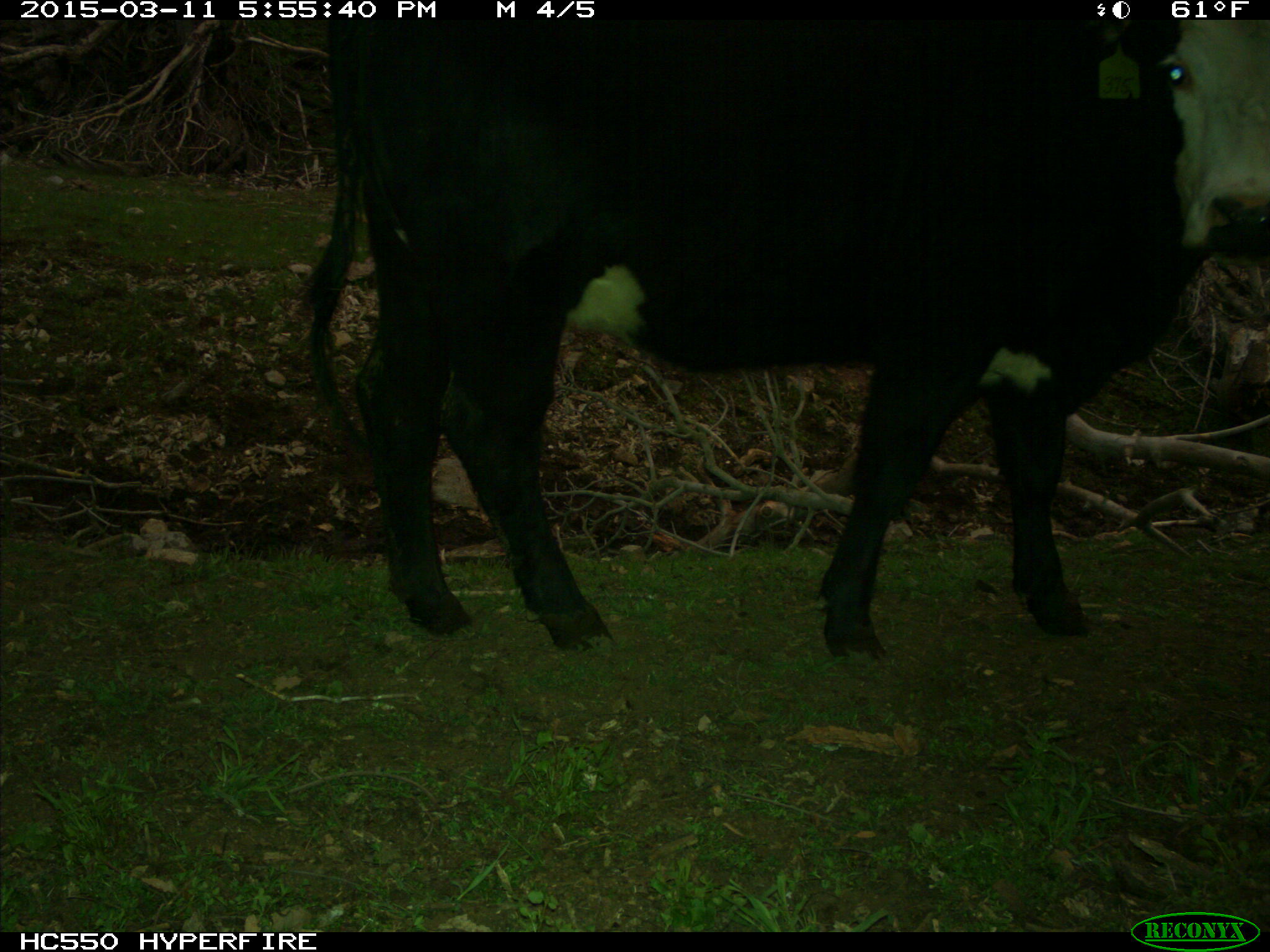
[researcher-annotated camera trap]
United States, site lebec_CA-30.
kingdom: Animalia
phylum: Chordata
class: Mammalia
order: Artiodactyla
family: Bovidae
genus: Bos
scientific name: Bos taurus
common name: domestic cow